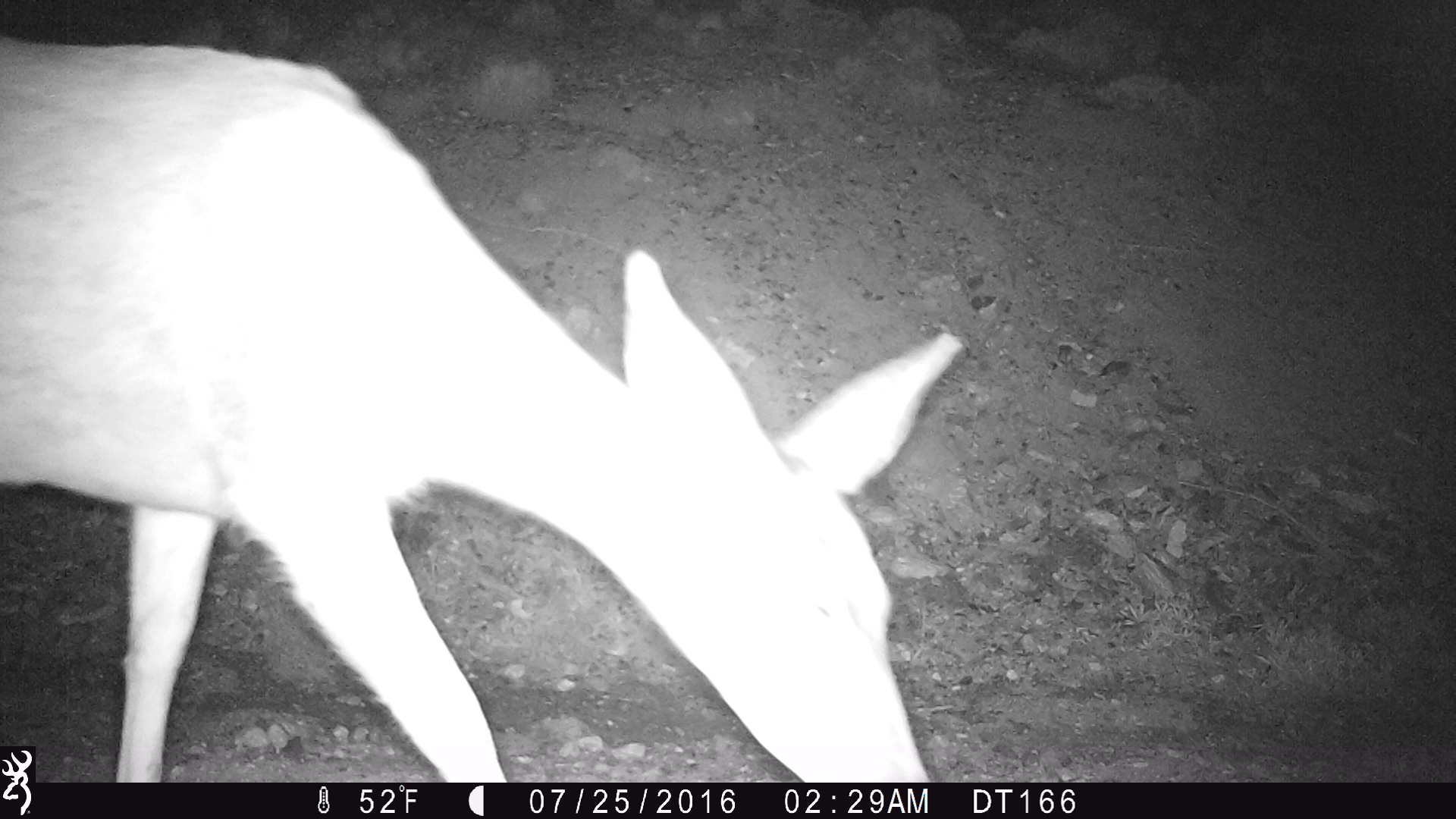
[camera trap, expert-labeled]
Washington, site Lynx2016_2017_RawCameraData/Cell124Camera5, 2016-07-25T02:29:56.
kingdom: Animalia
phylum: Chordata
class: Mammalia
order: Artiodactyla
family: Cervidae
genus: Odocoileus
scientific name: Odocoileus hemionus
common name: mule deer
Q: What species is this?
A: Odocoileus hemionus (mule deer).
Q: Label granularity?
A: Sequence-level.